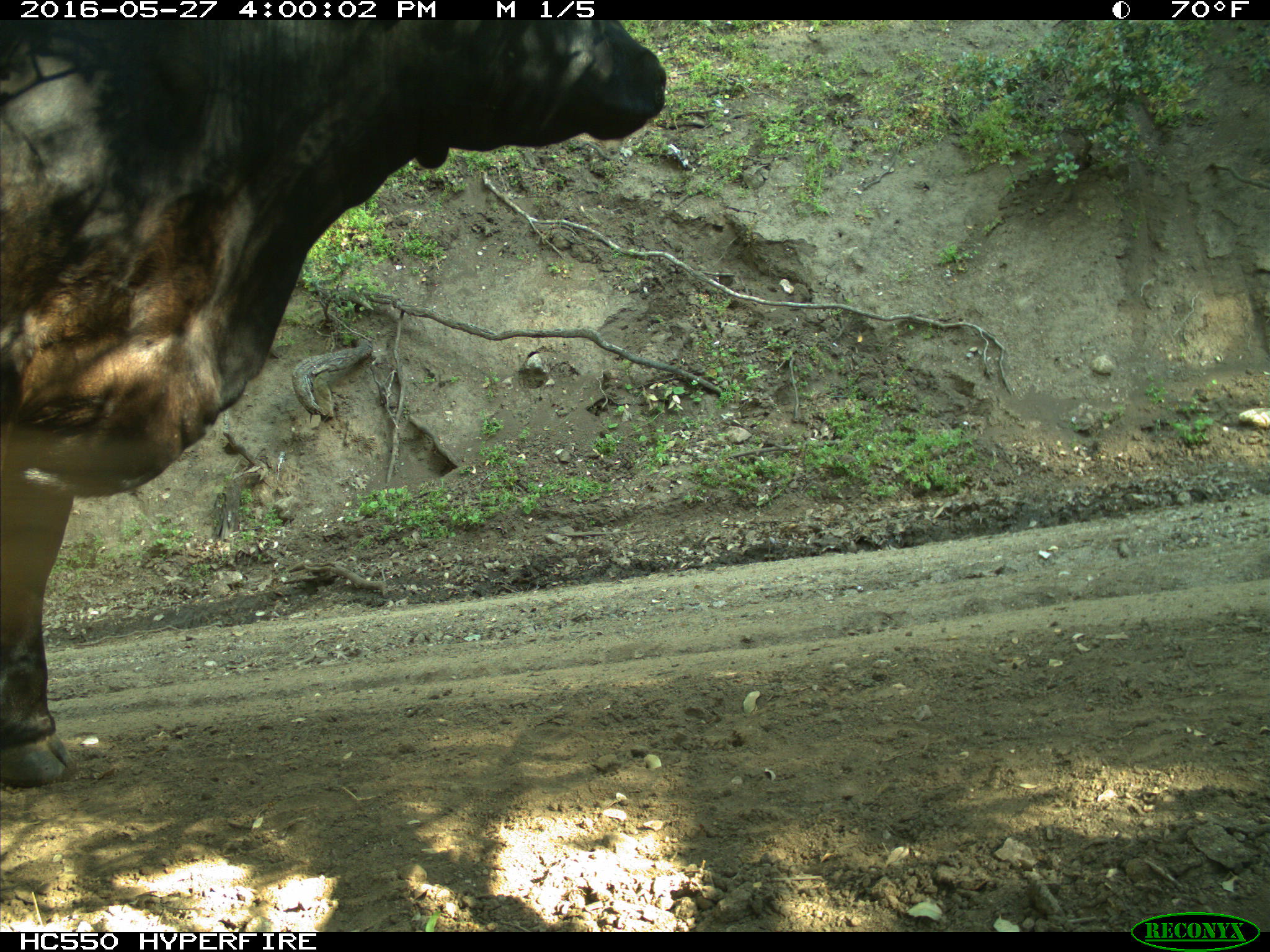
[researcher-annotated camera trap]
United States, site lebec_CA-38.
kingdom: Animalia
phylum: Chordata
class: Mammalia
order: Artiodactyla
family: Bovidae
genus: Bos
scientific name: Bos taurus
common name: domestic cow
Bos taurus (domestic cow).